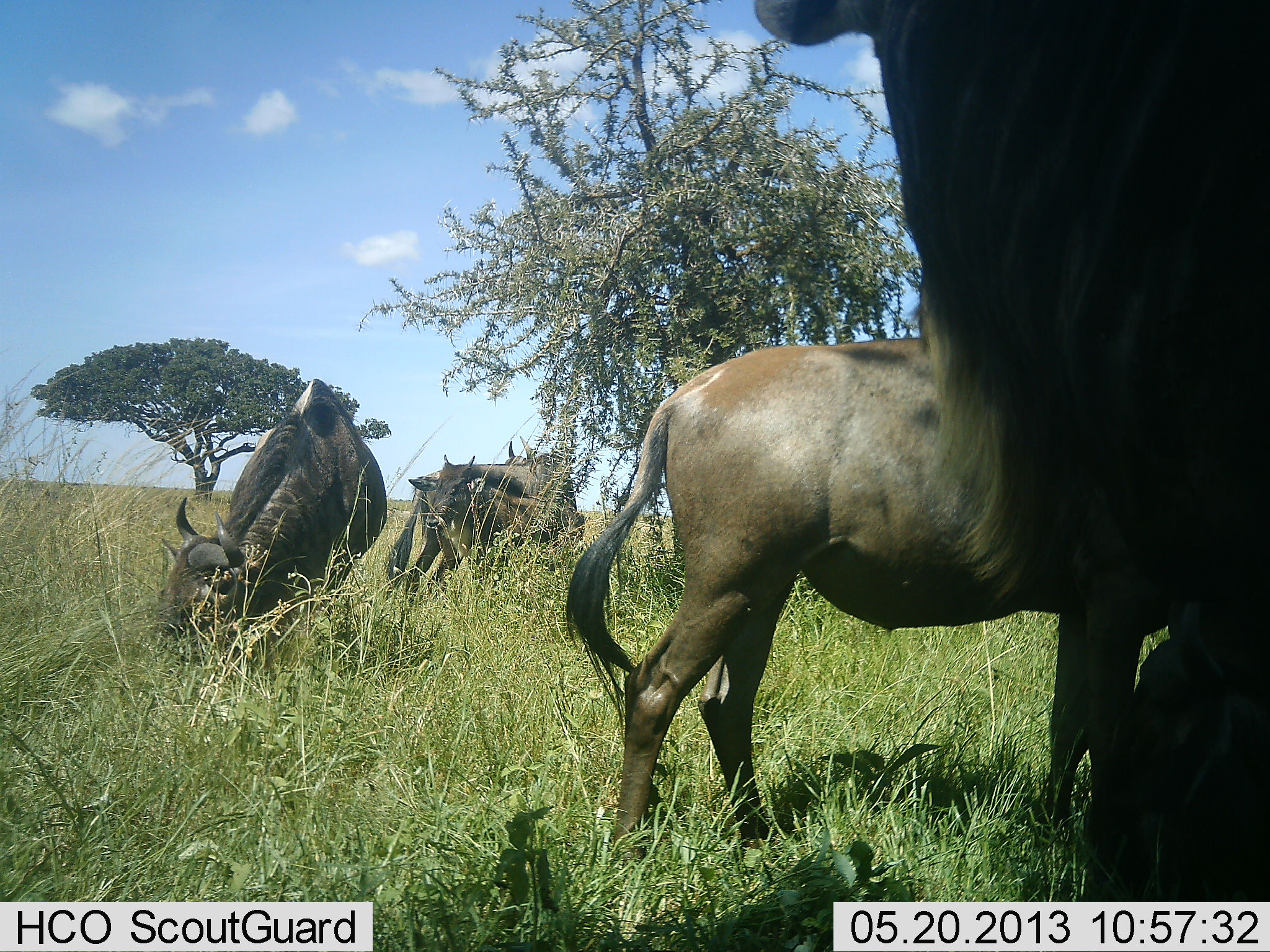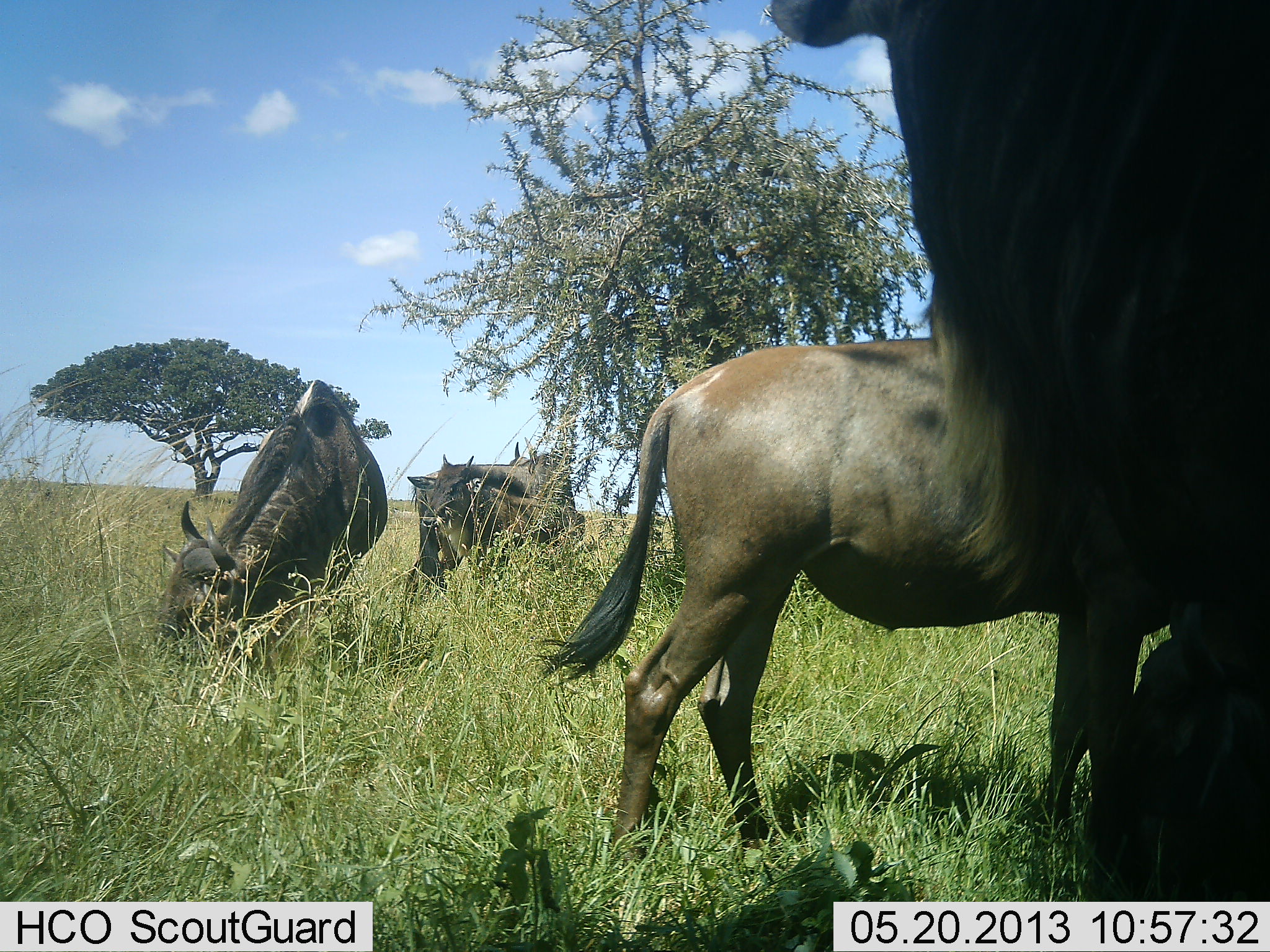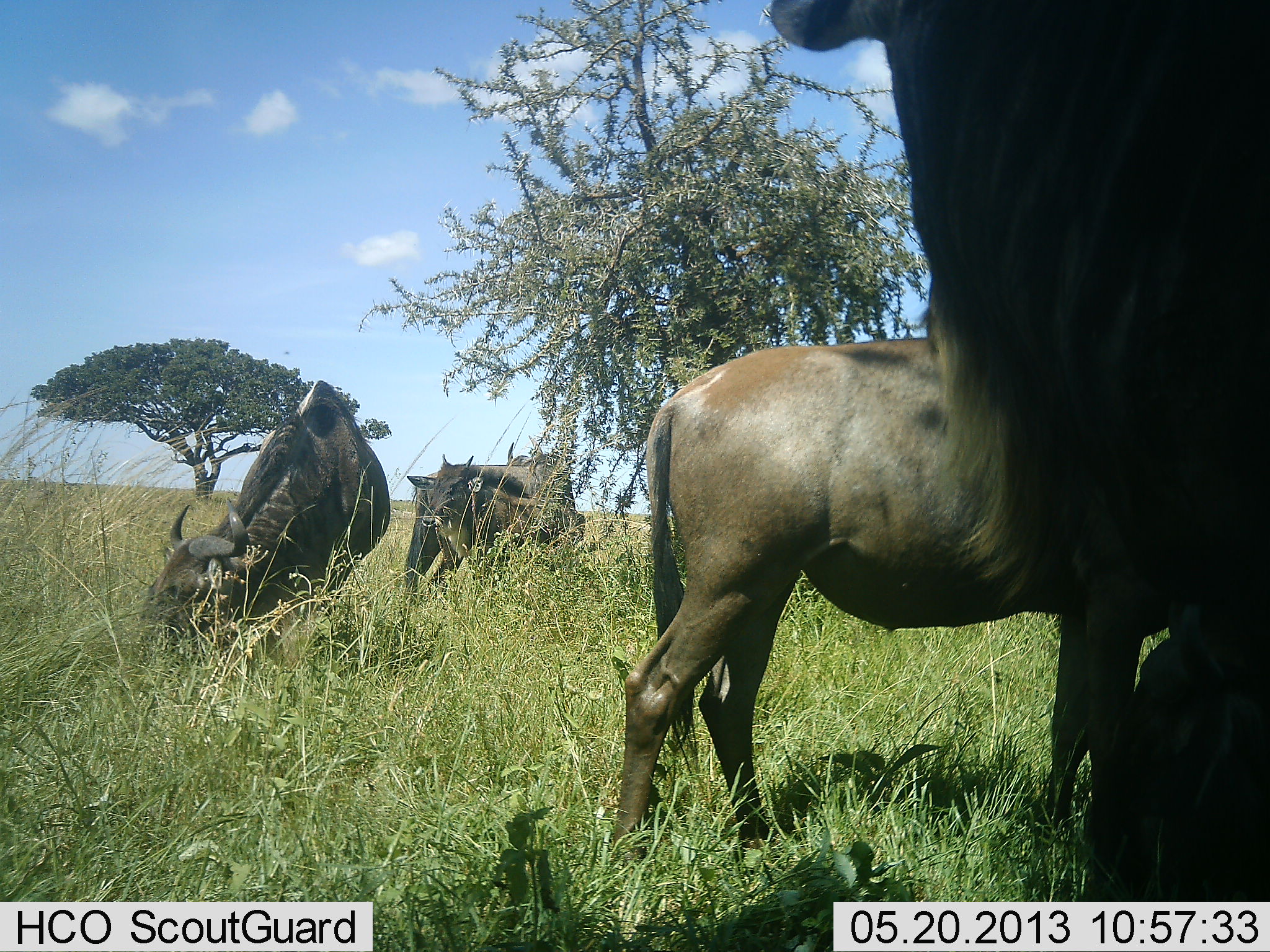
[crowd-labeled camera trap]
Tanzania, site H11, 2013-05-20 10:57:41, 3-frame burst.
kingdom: Animalia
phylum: Chordata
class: Mammalia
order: Artiodactyla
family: Bovidae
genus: Connochaetes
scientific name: Connochaetes taurinus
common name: blue wildebeest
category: wildebeest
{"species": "wildebeest (blue wildebeest) (Connochaetes taurinus)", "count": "5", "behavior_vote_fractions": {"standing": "70%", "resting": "30%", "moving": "10%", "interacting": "0%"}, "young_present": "30%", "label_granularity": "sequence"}